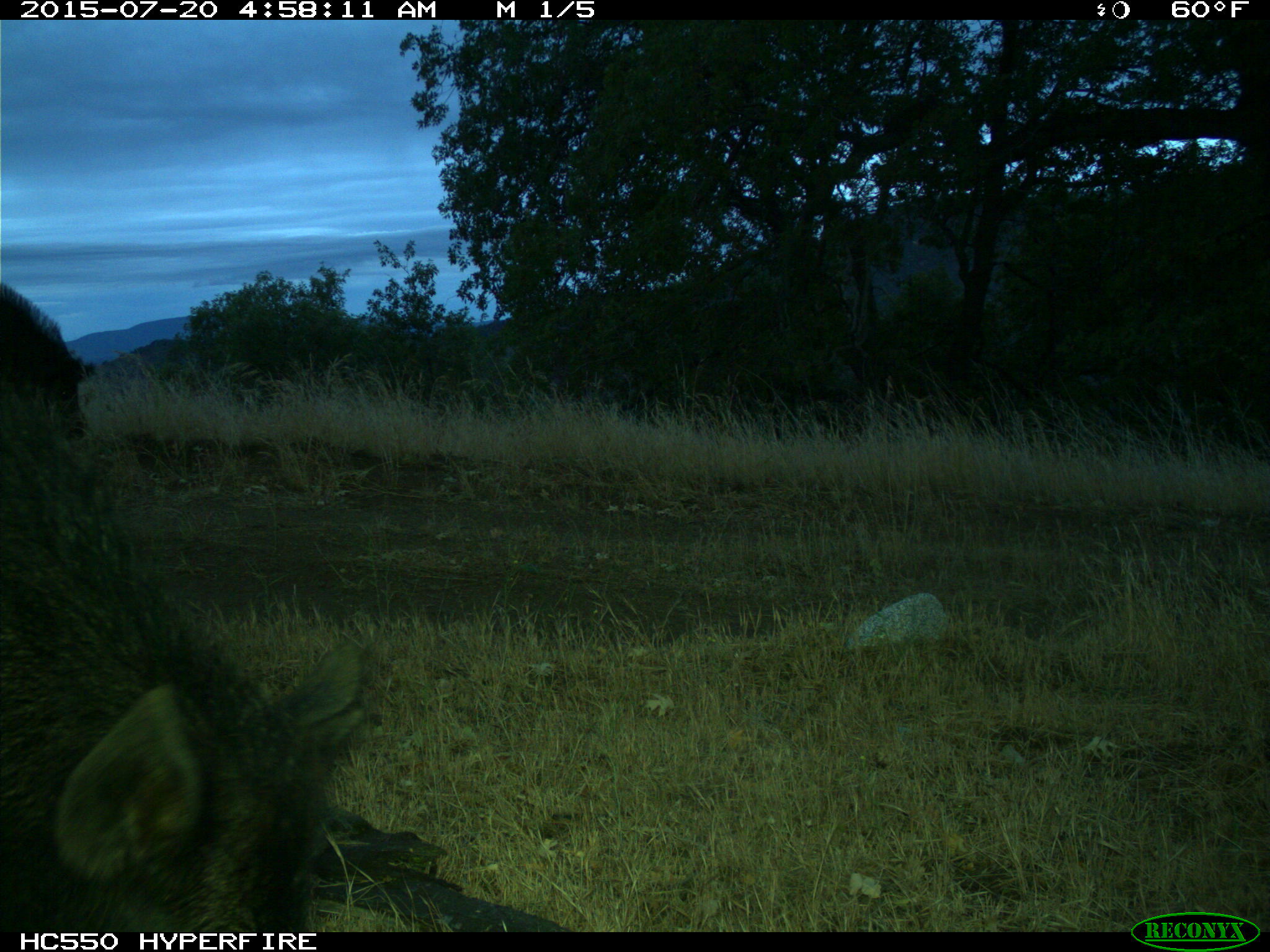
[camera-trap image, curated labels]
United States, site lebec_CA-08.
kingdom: Animalia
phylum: Chordata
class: Mammalia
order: Artiodactyla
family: Suidae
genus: Sus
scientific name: Sus scrofa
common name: wild boar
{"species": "Sus scrofa (wild boar)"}